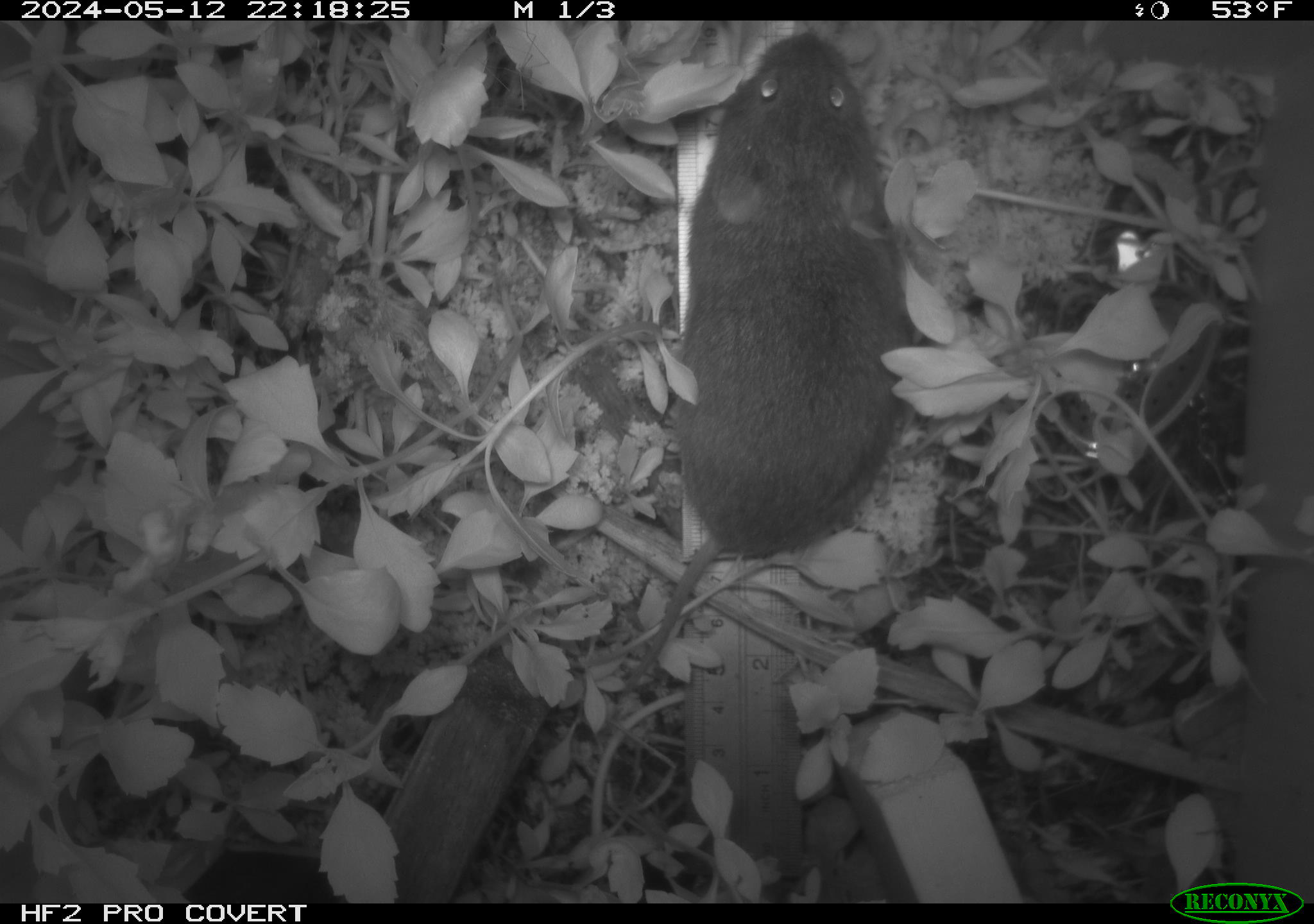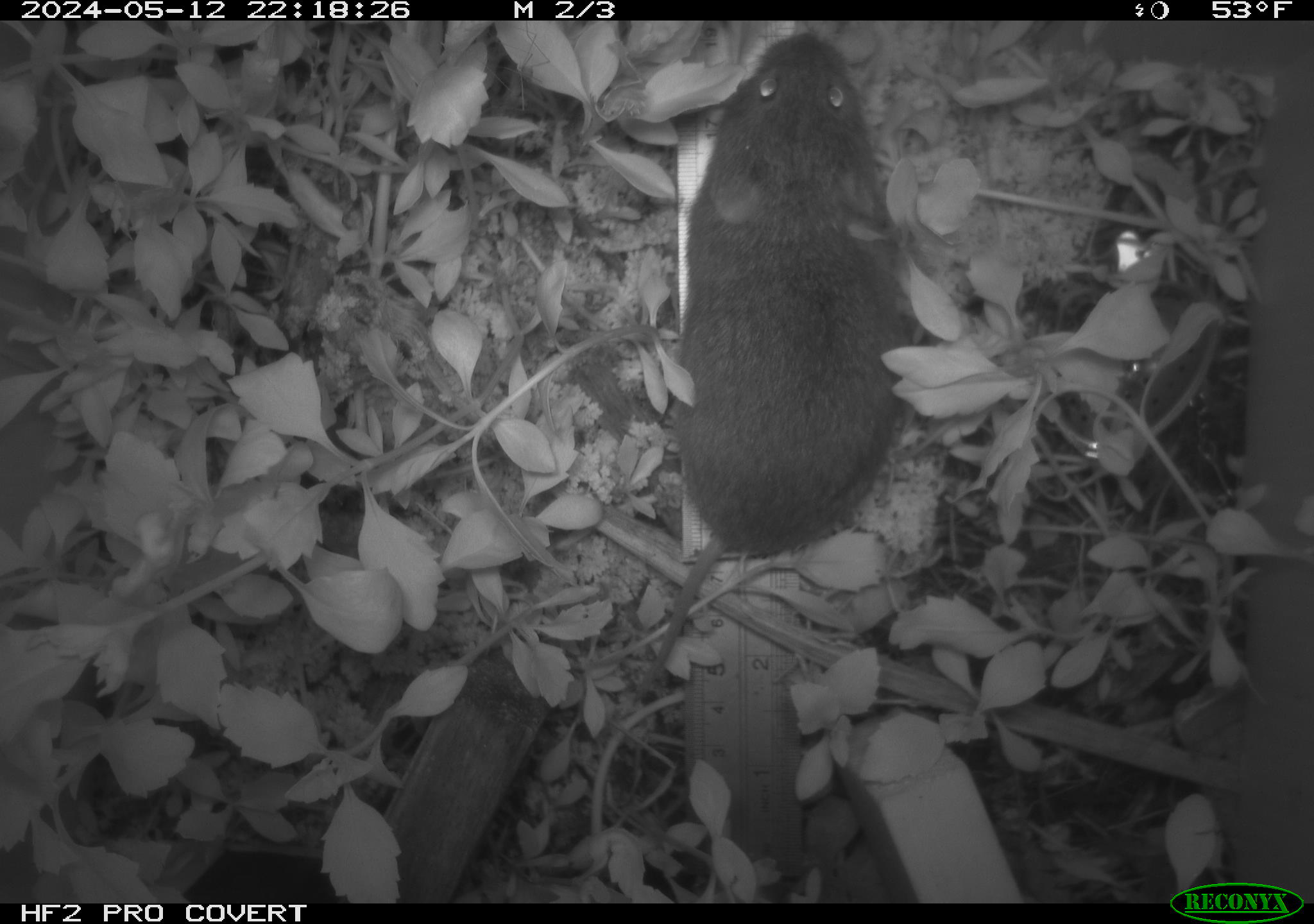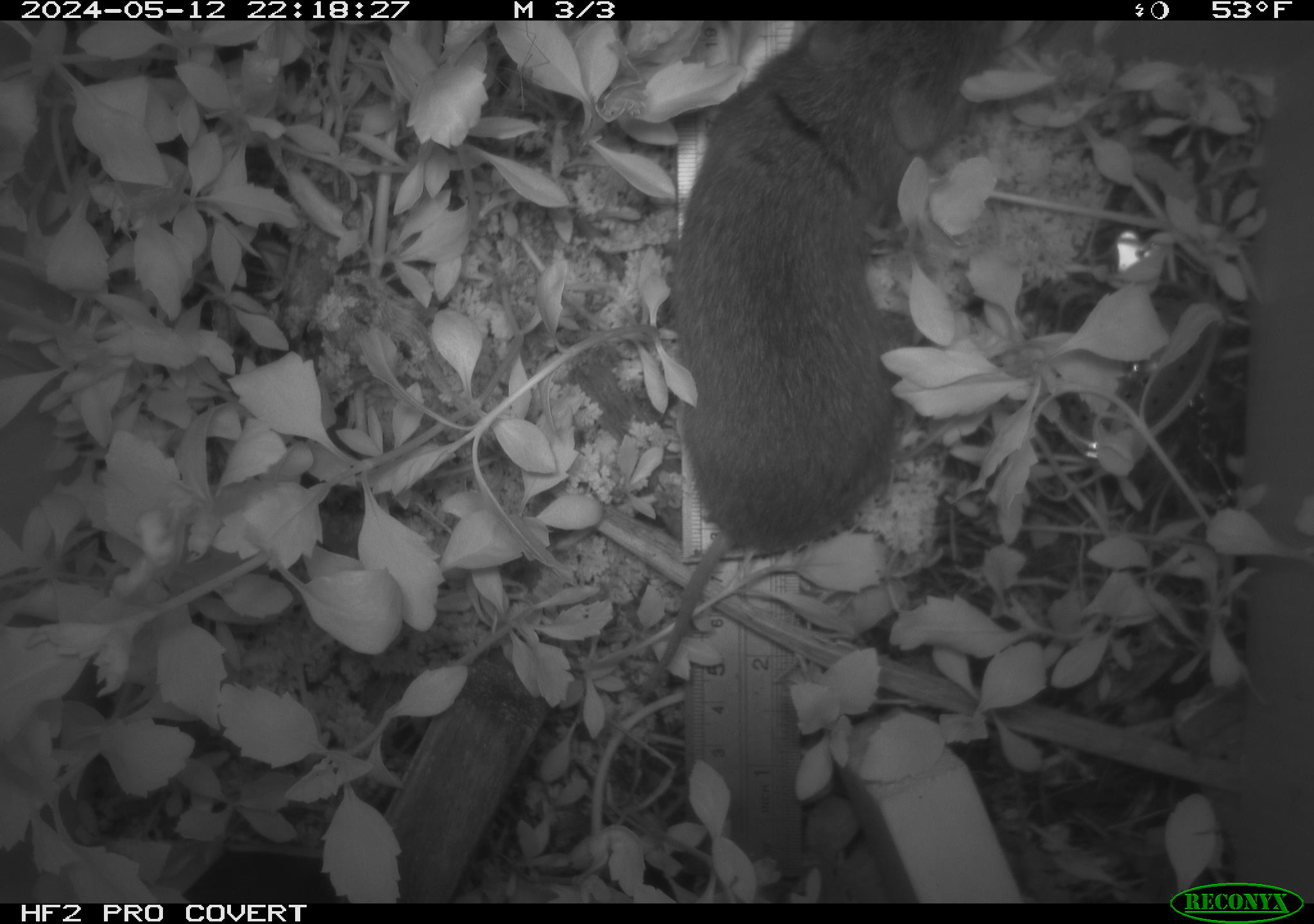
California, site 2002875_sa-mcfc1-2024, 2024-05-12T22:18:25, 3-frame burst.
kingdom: Animalia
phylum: Chordata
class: Mammalia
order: Rodentia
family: Cricetidae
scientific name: Arvicolinae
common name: voles, lemmings, and muskrats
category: arvicolinae subfamily